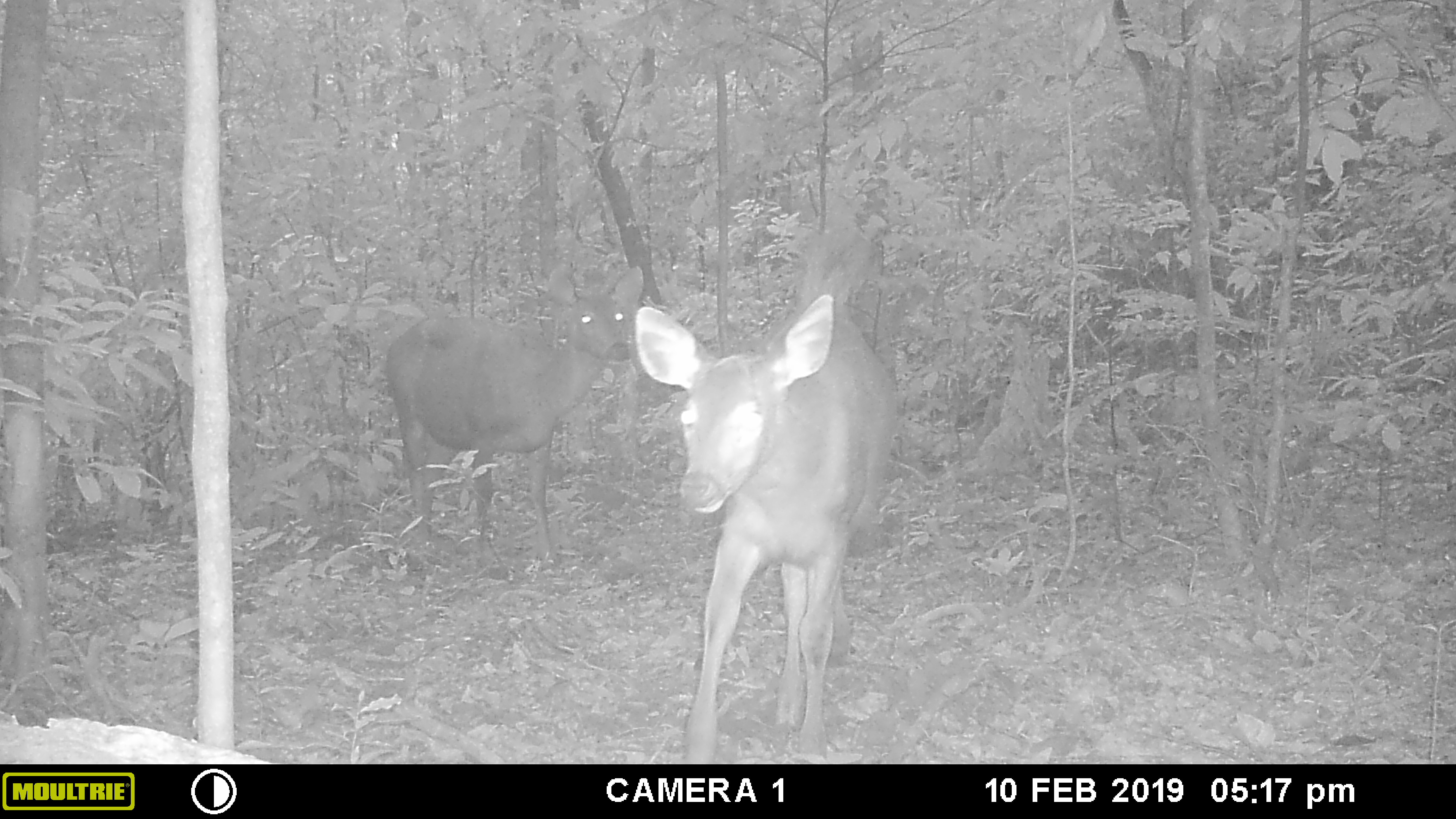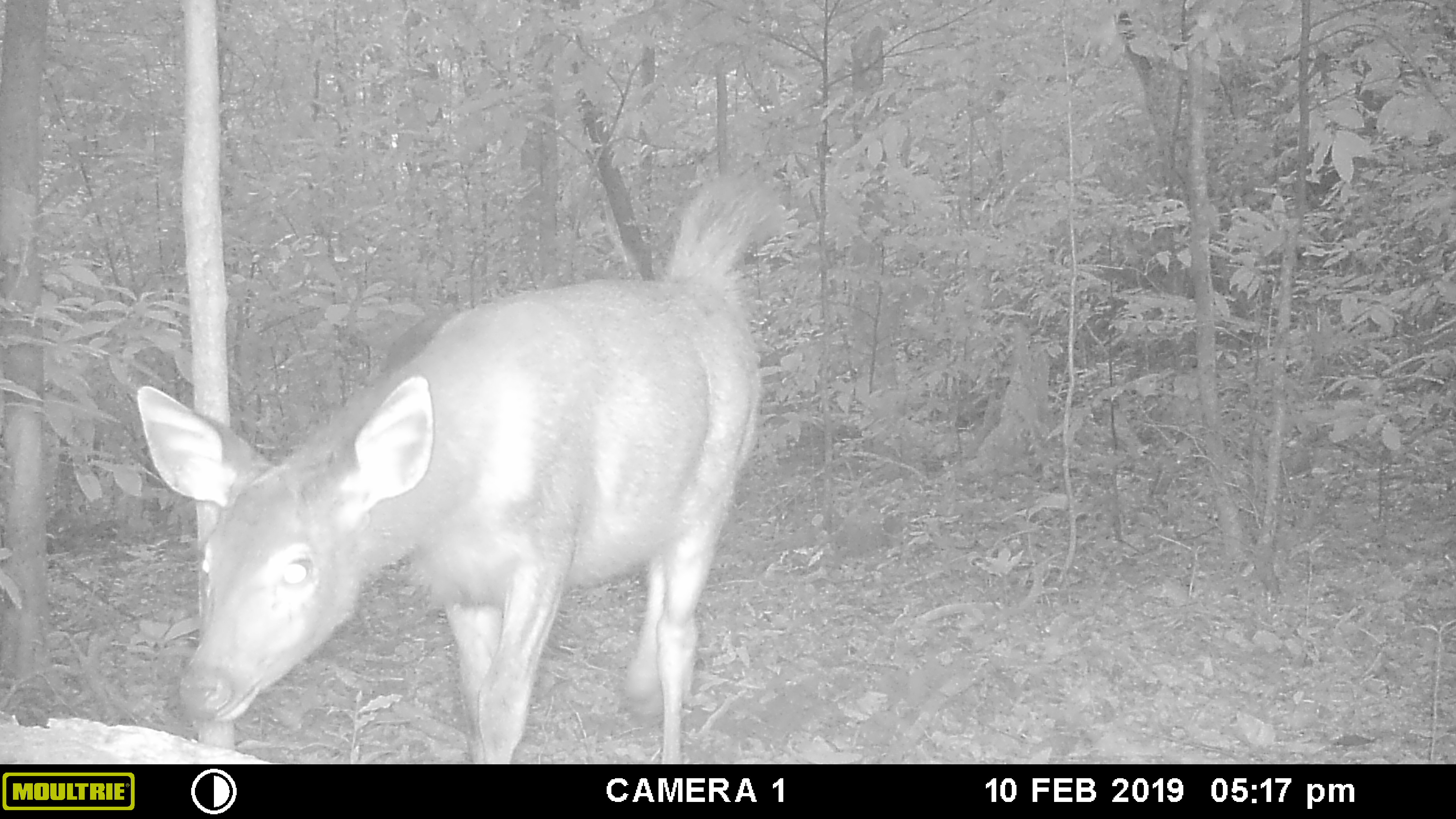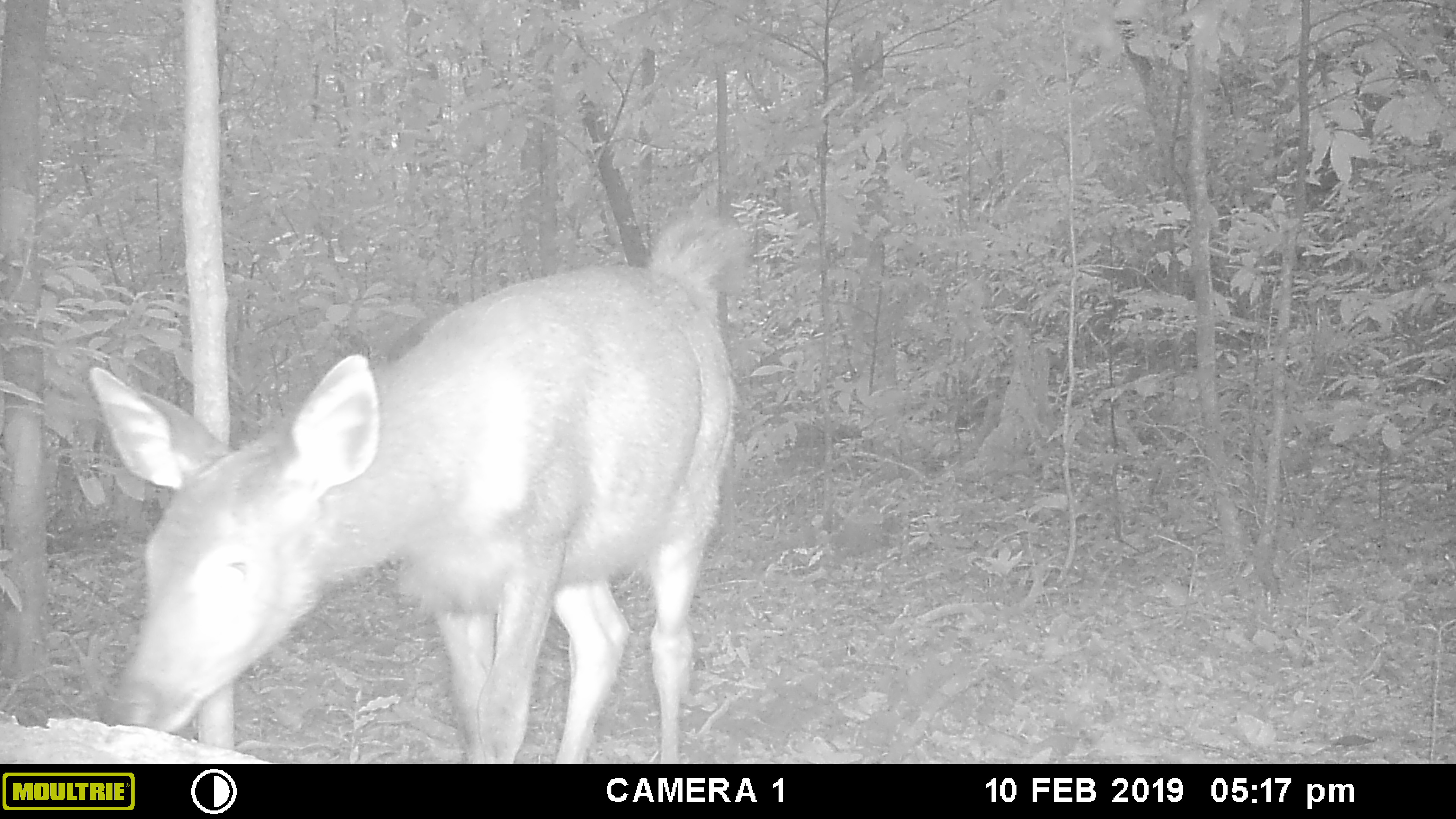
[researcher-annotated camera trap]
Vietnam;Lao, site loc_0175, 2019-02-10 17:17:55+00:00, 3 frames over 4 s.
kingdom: Animalia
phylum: Chordata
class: Mammalia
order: Artiodactyla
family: Cervidae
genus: Rusa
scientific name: Rusa unicolor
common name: sambar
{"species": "sambar (Rusa unicolor)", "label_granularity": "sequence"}